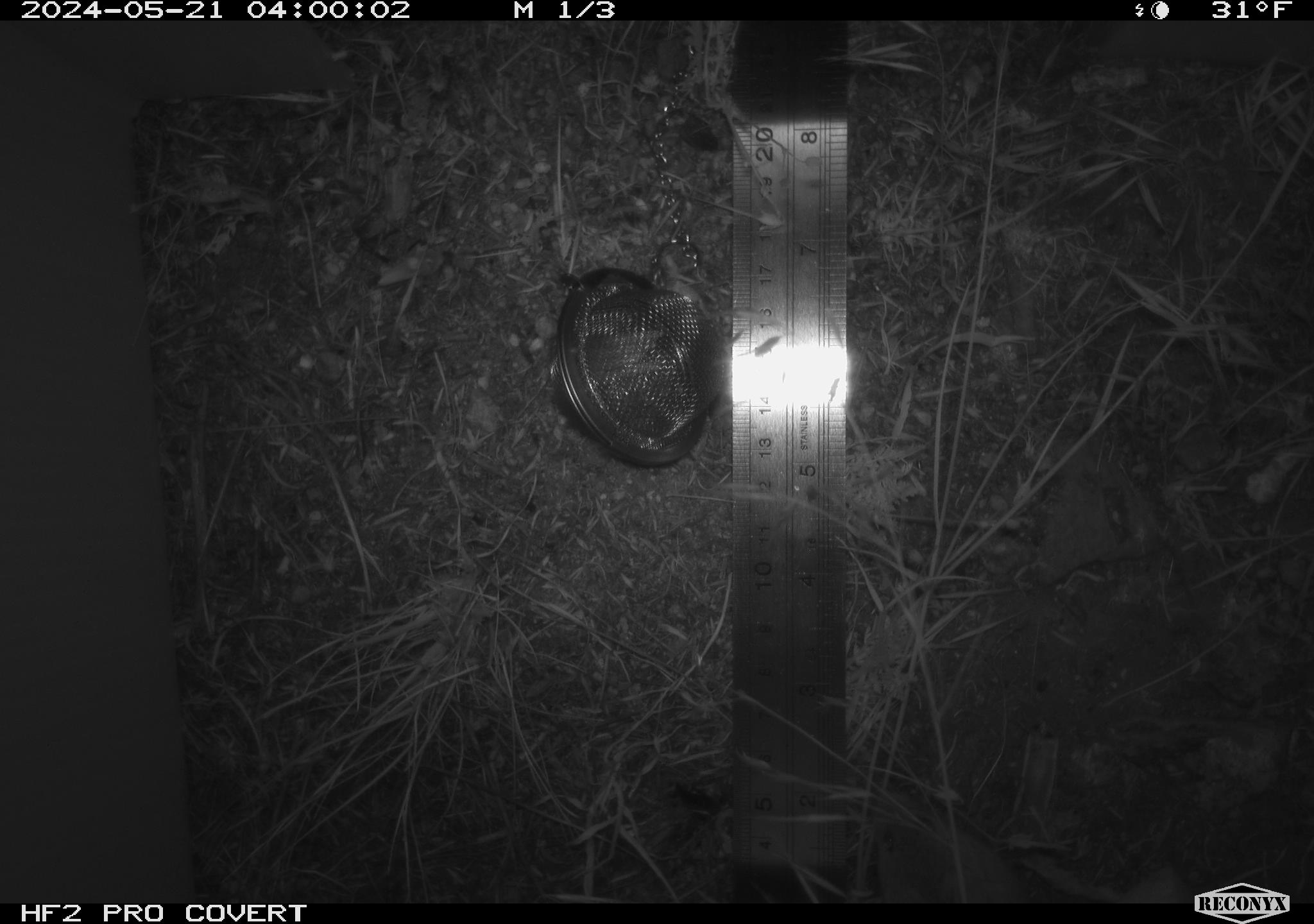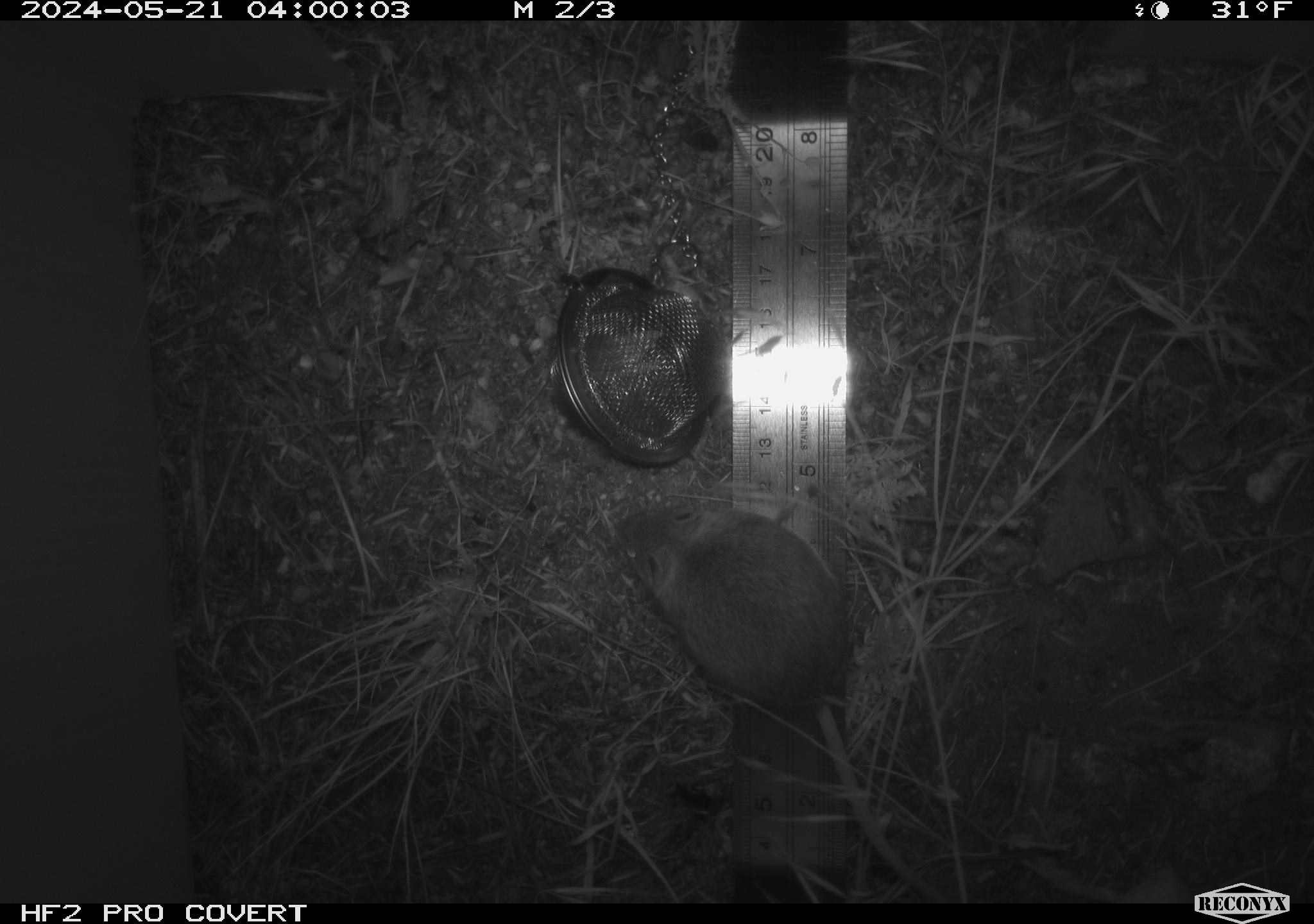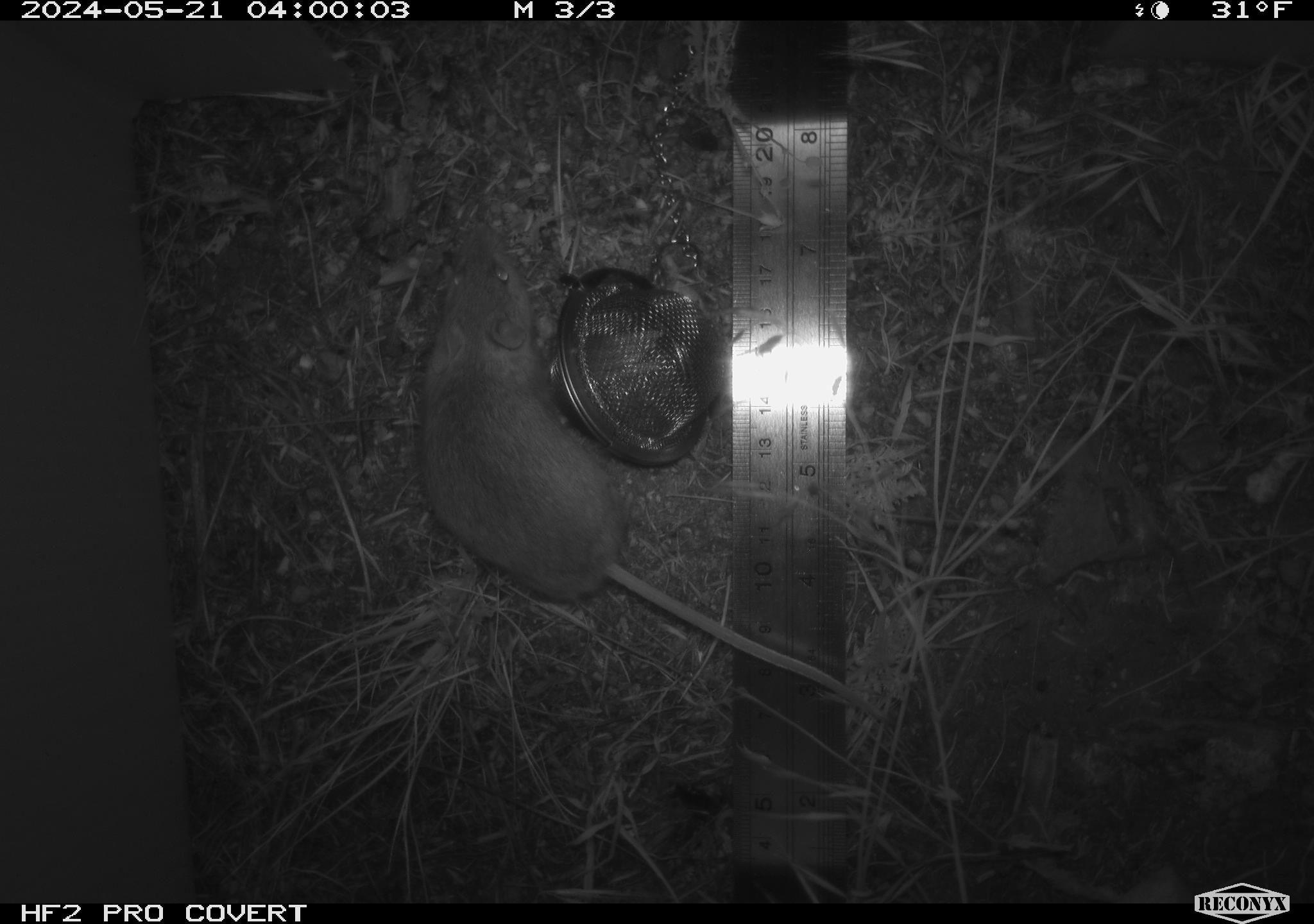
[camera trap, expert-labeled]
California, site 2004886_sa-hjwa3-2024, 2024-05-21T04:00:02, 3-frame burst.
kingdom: Animalia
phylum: Chordata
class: Mammalia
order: Rodentia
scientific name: Rodentia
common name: rodent